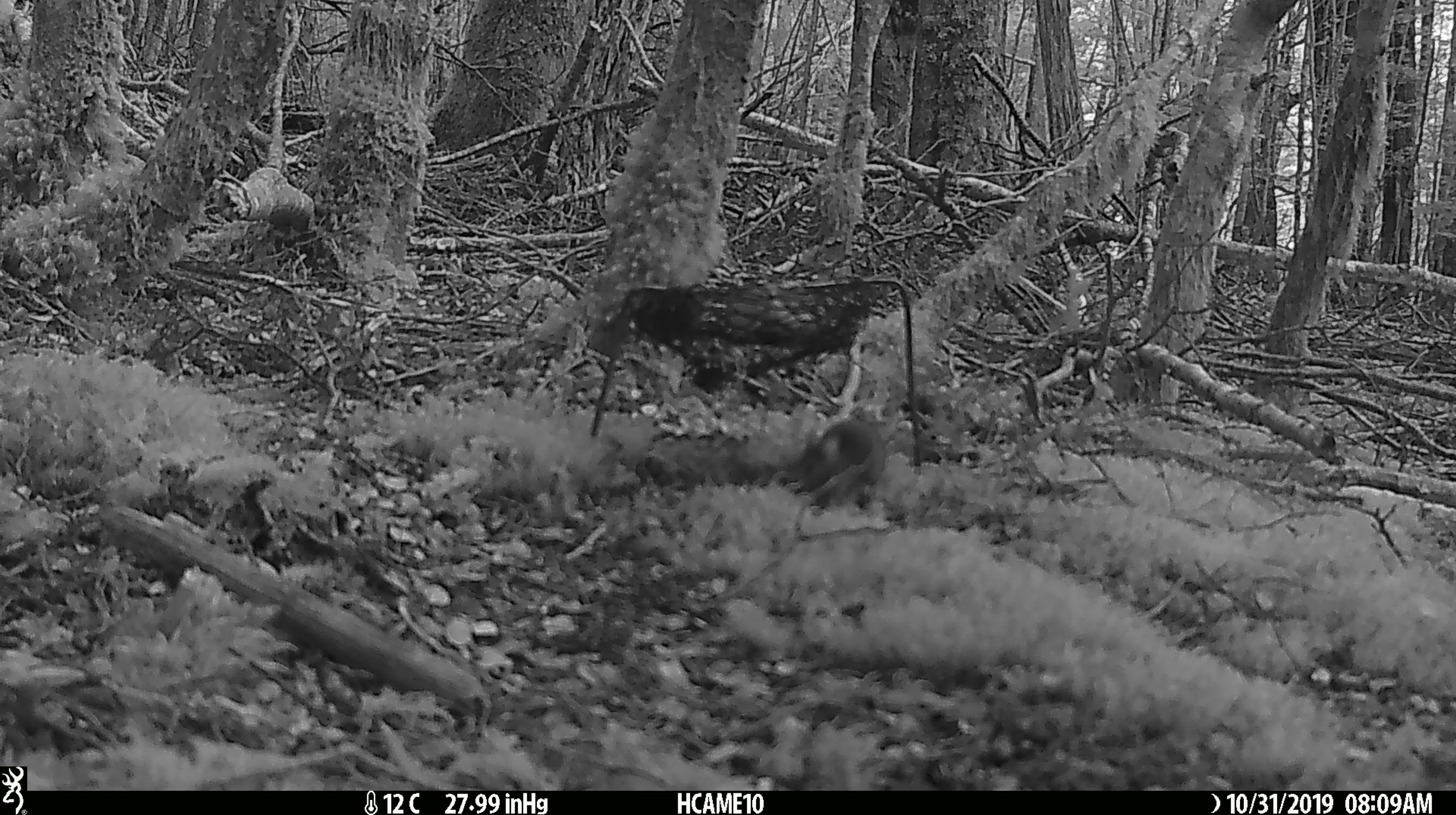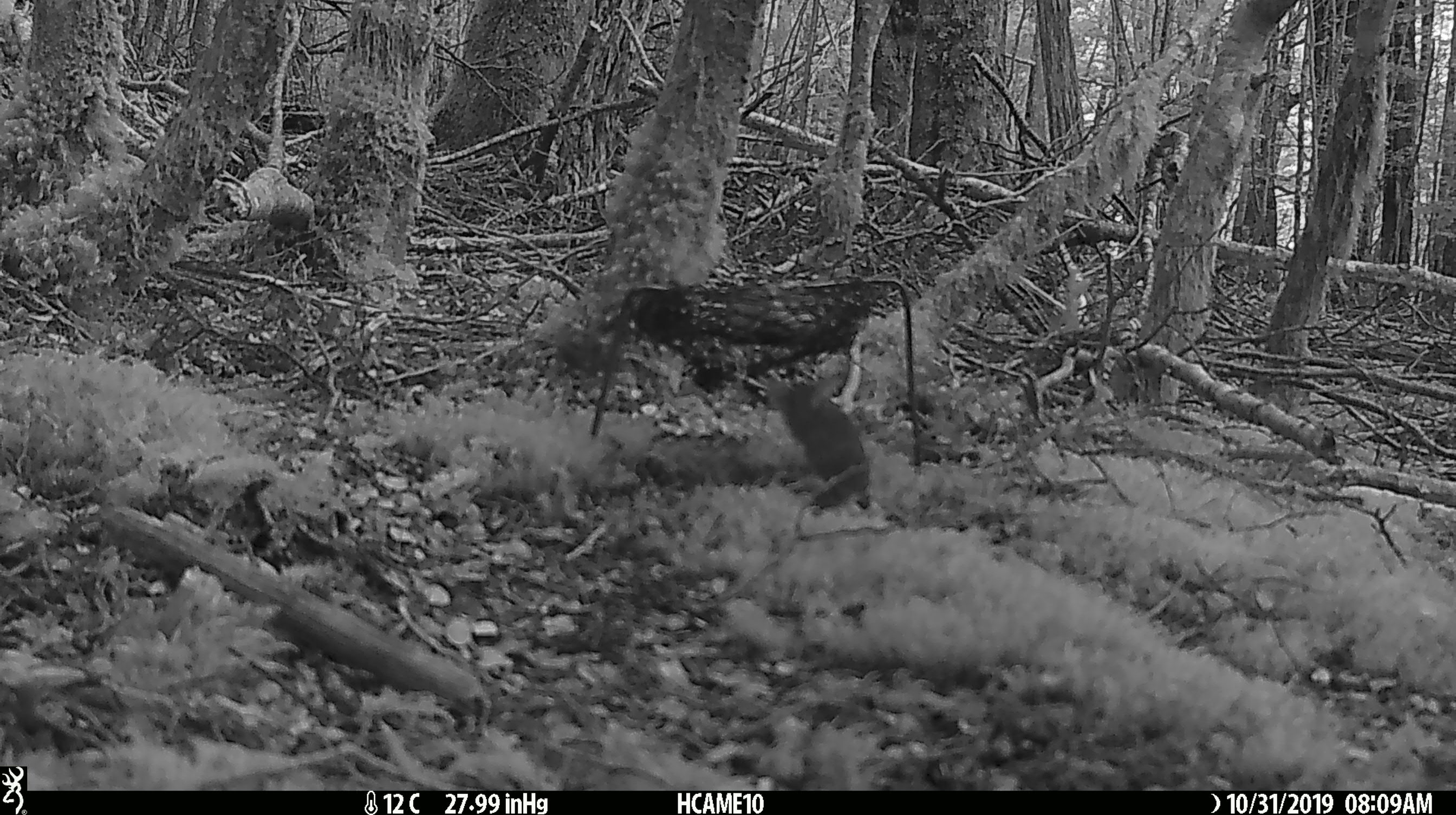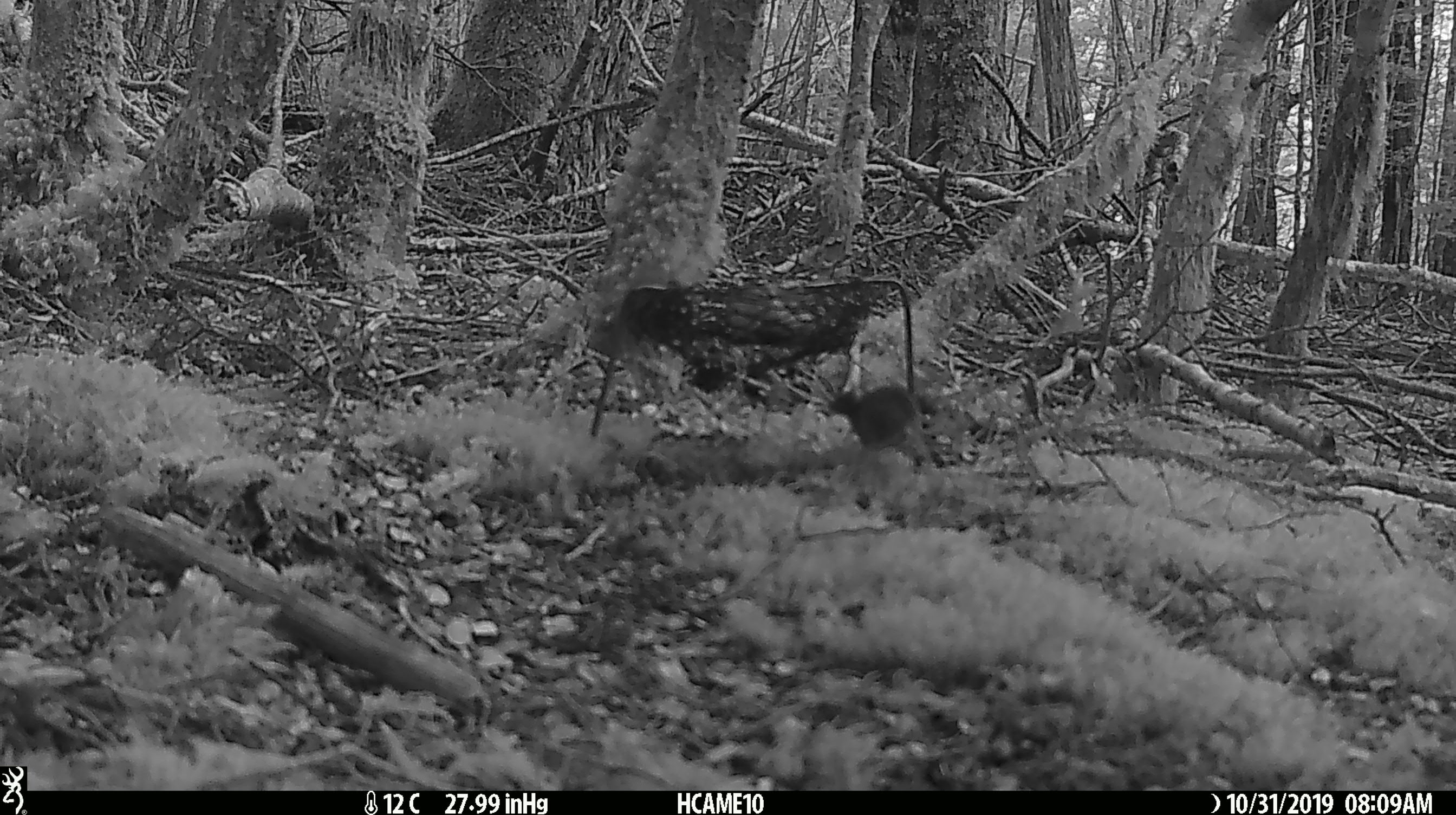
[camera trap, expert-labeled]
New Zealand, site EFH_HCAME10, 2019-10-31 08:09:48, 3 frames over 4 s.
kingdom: Animalia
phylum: Chordata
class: Mammalia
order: Rodentia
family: Muridae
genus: Mus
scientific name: Mus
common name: mouse